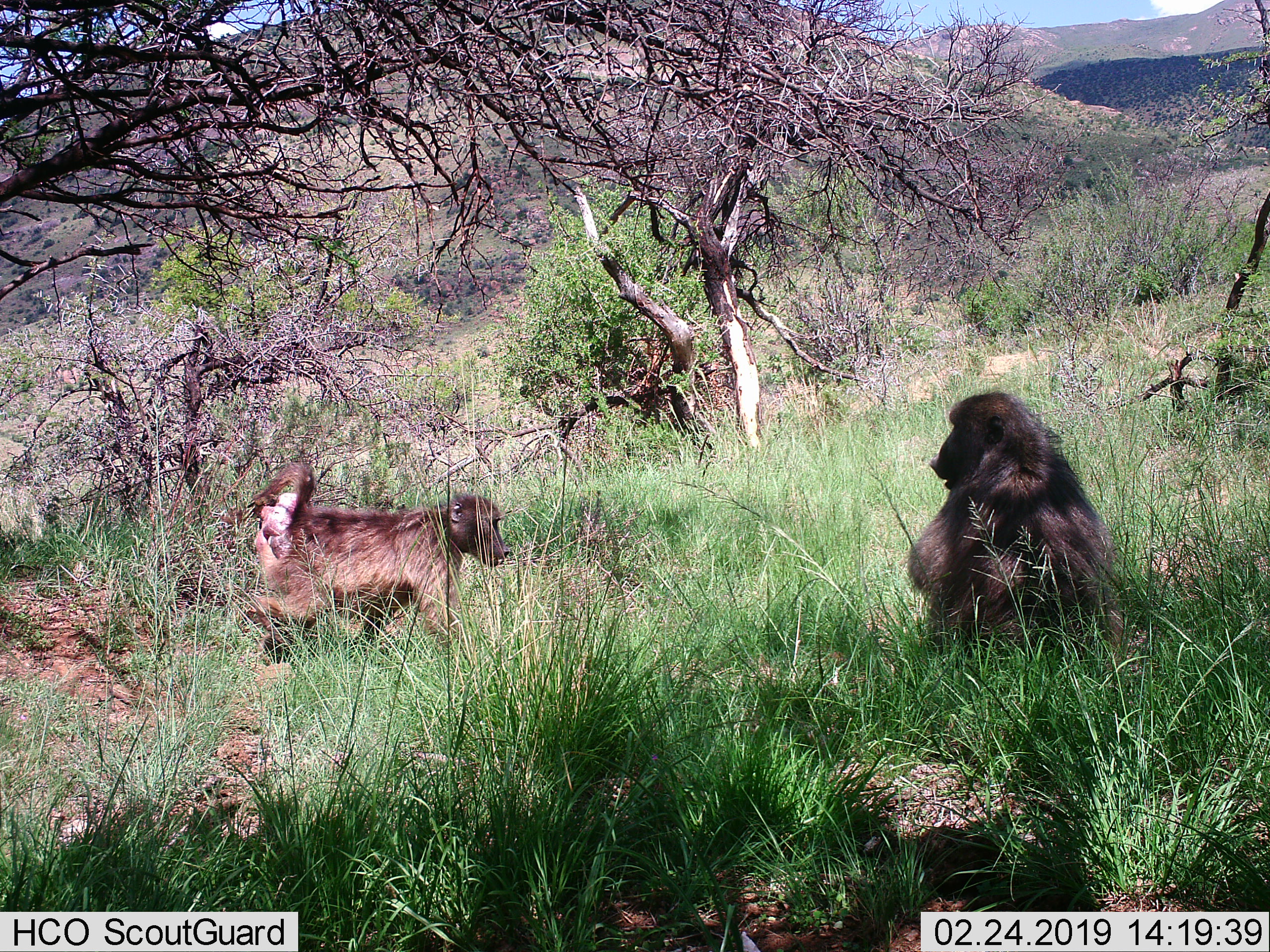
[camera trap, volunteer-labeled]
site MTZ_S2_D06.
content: unidentified animal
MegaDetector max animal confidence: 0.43